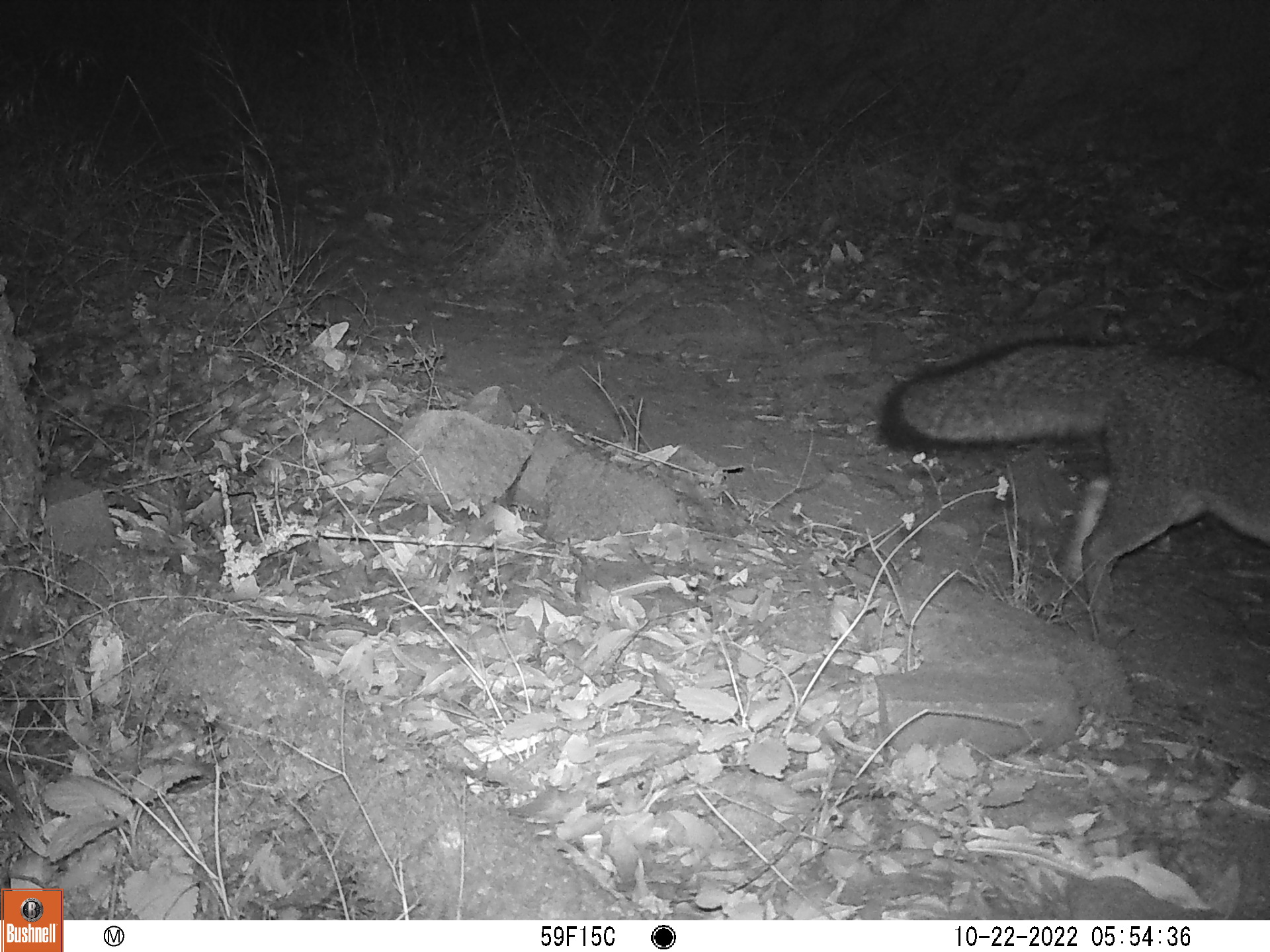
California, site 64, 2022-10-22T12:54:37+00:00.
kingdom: Animalia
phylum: Chordata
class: Mammalia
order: Carnivora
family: Canidae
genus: Urocyon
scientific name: Urocyon cinereoargenteus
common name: gray fox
Gray fox (Urocyon cinereoargenteus).